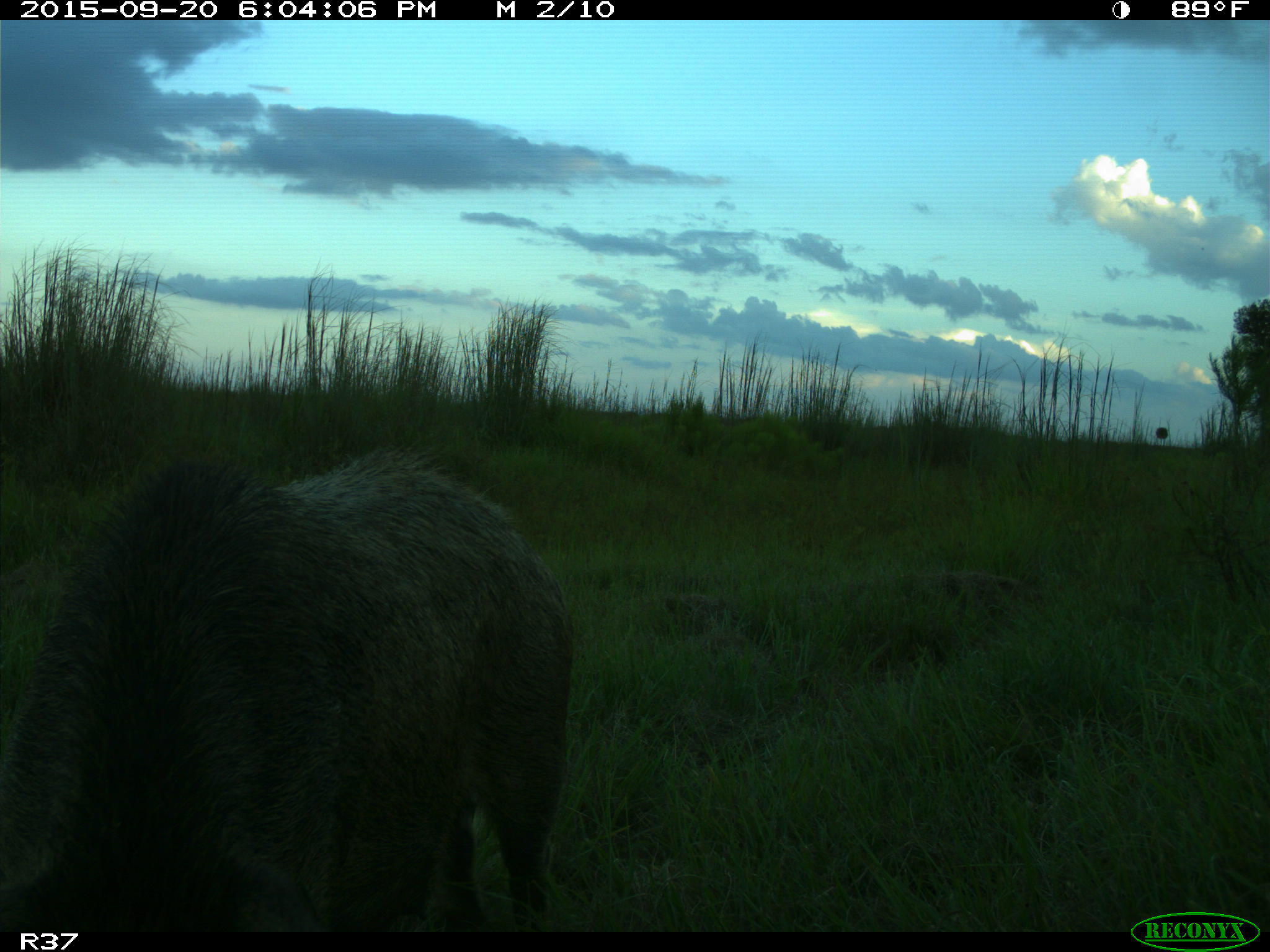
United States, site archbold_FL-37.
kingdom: Animalia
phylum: Chordata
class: Mammalia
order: Artiodactyla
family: Suidae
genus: Sus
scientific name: Sus scrofa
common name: wild boar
Sus scrofa (wild boar).